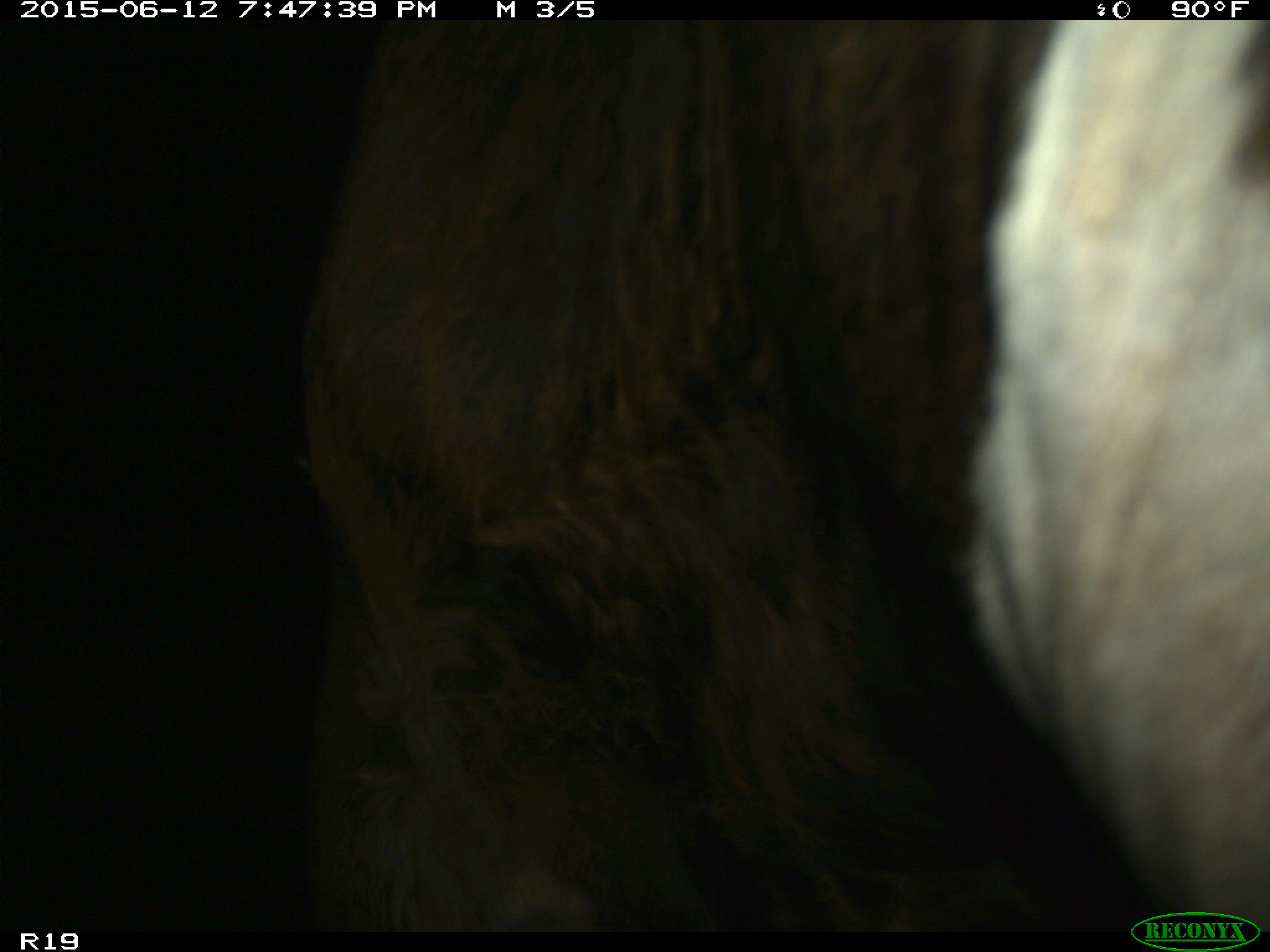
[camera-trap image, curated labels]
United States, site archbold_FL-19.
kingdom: Animalia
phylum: Chordata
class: Mammalia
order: Artiodactyla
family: Bovidae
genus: Bos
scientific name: Bos taurus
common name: domestic cow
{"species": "Bos taurus (domestic cow)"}